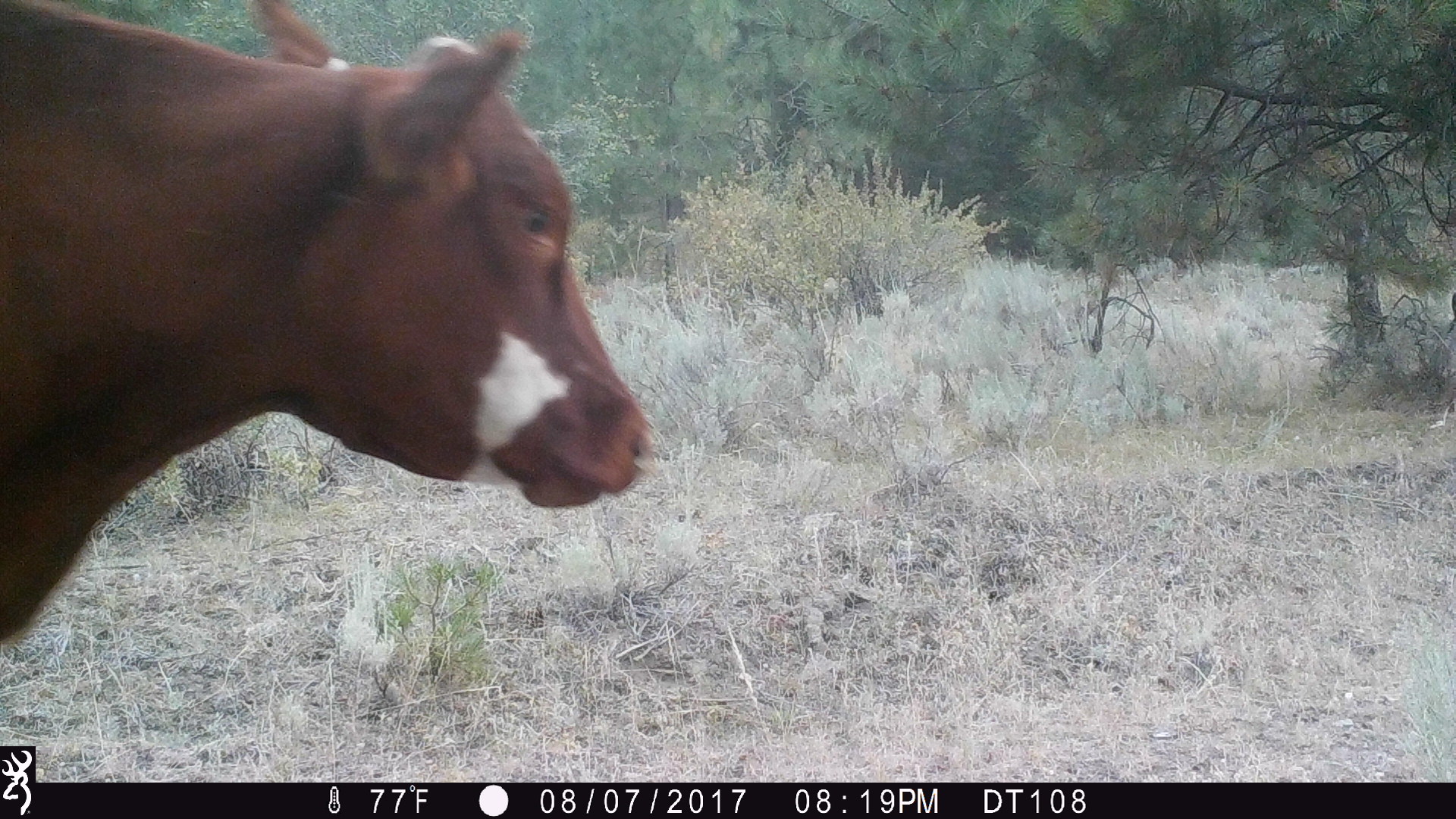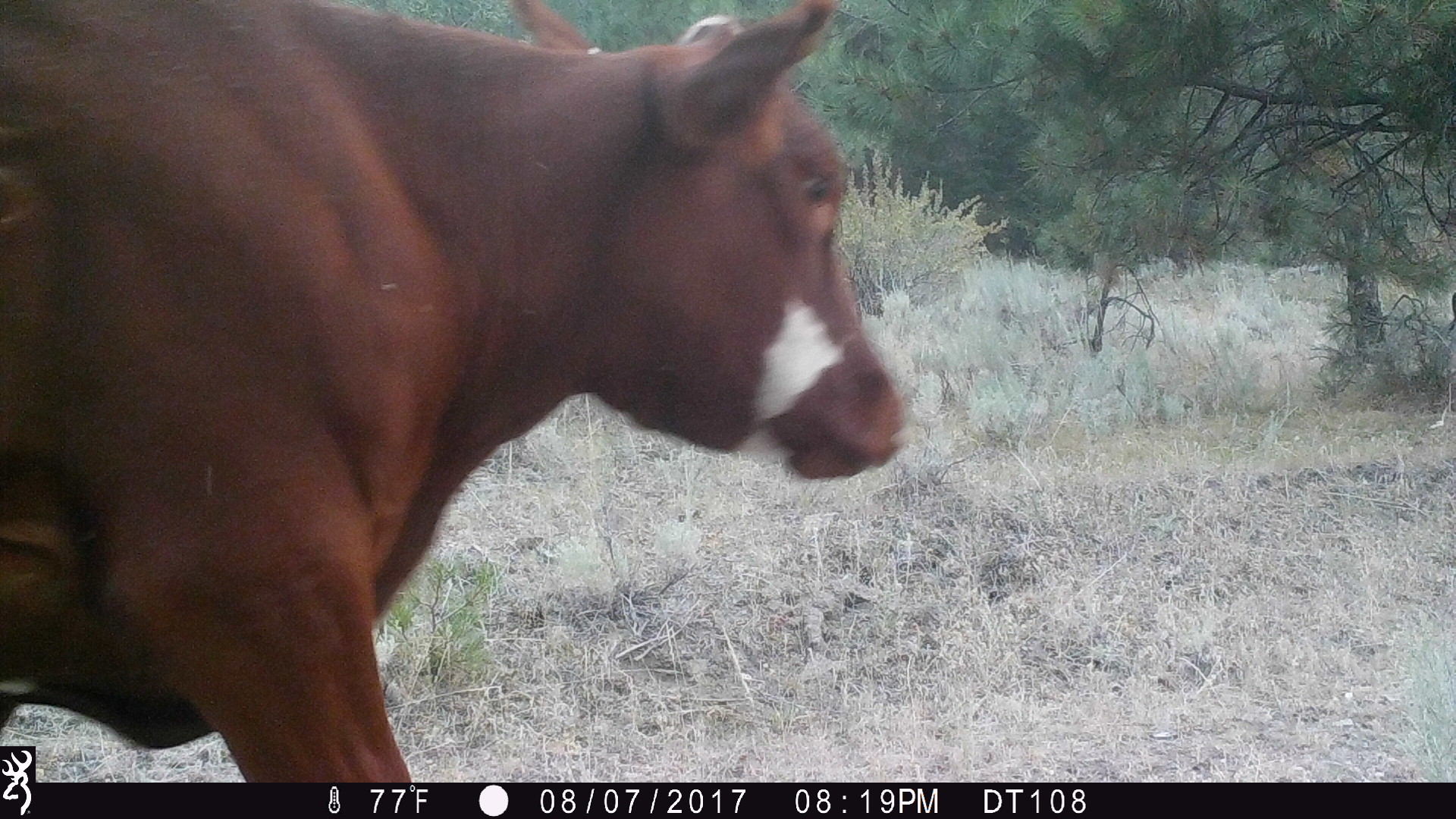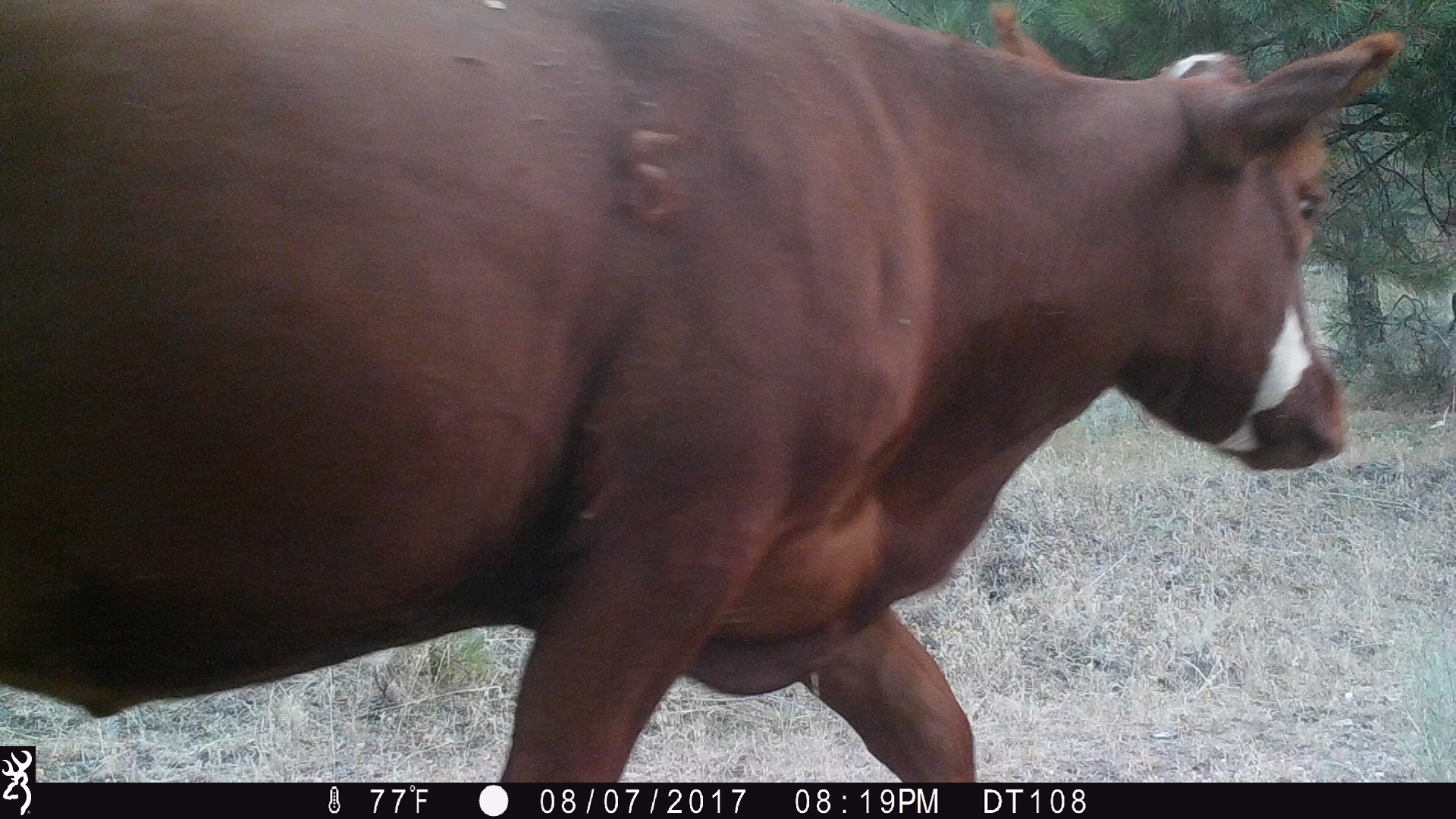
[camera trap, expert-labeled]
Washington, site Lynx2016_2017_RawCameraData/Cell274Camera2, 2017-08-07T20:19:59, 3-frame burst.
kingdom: Animalia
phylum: Chordata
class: Mammalia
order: Artiodactyla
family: Bovidae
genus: Bos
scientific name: Bos taurus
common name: domestic cattle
Domestic cattle (Bos taurus). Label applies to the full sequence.